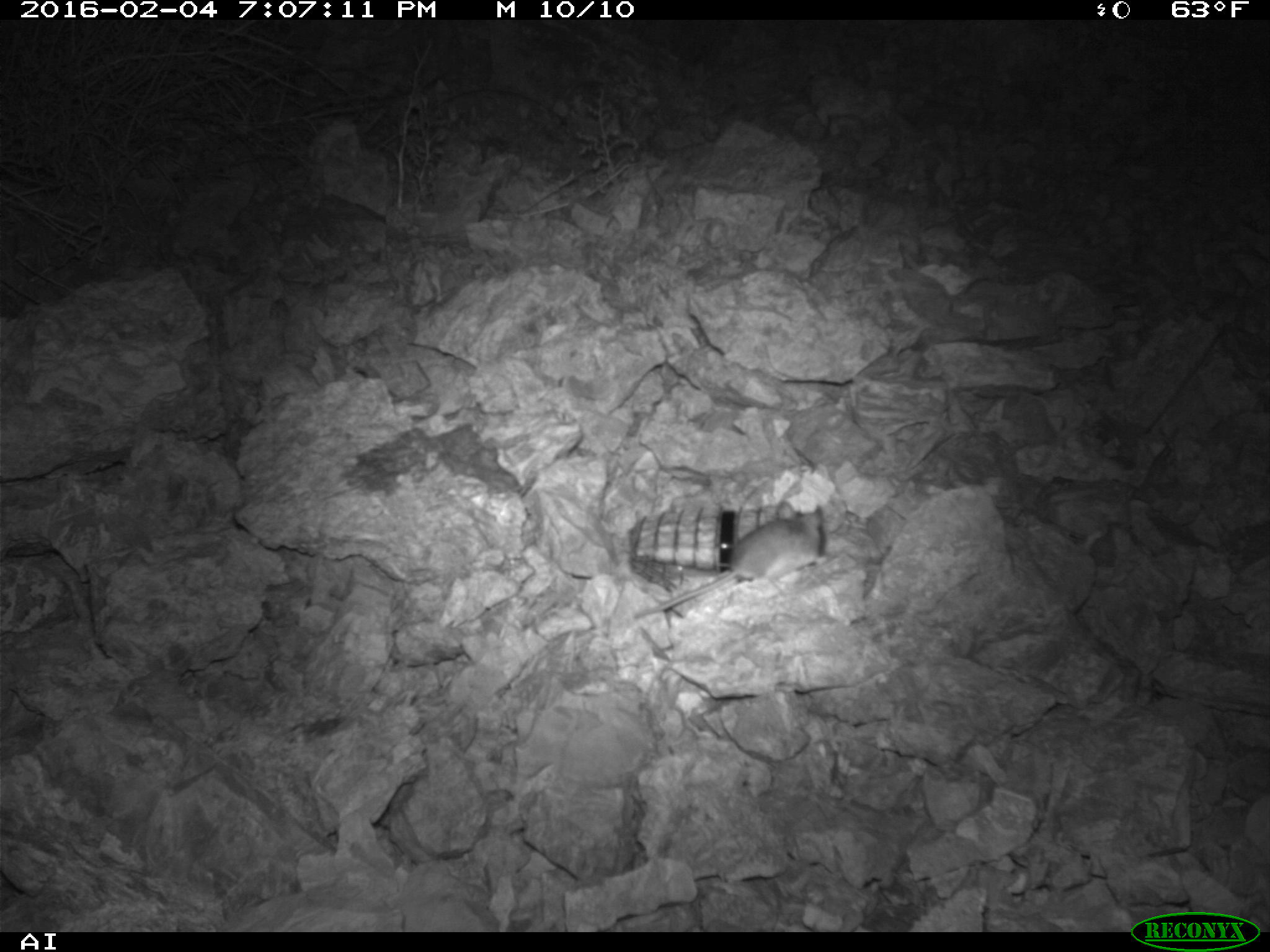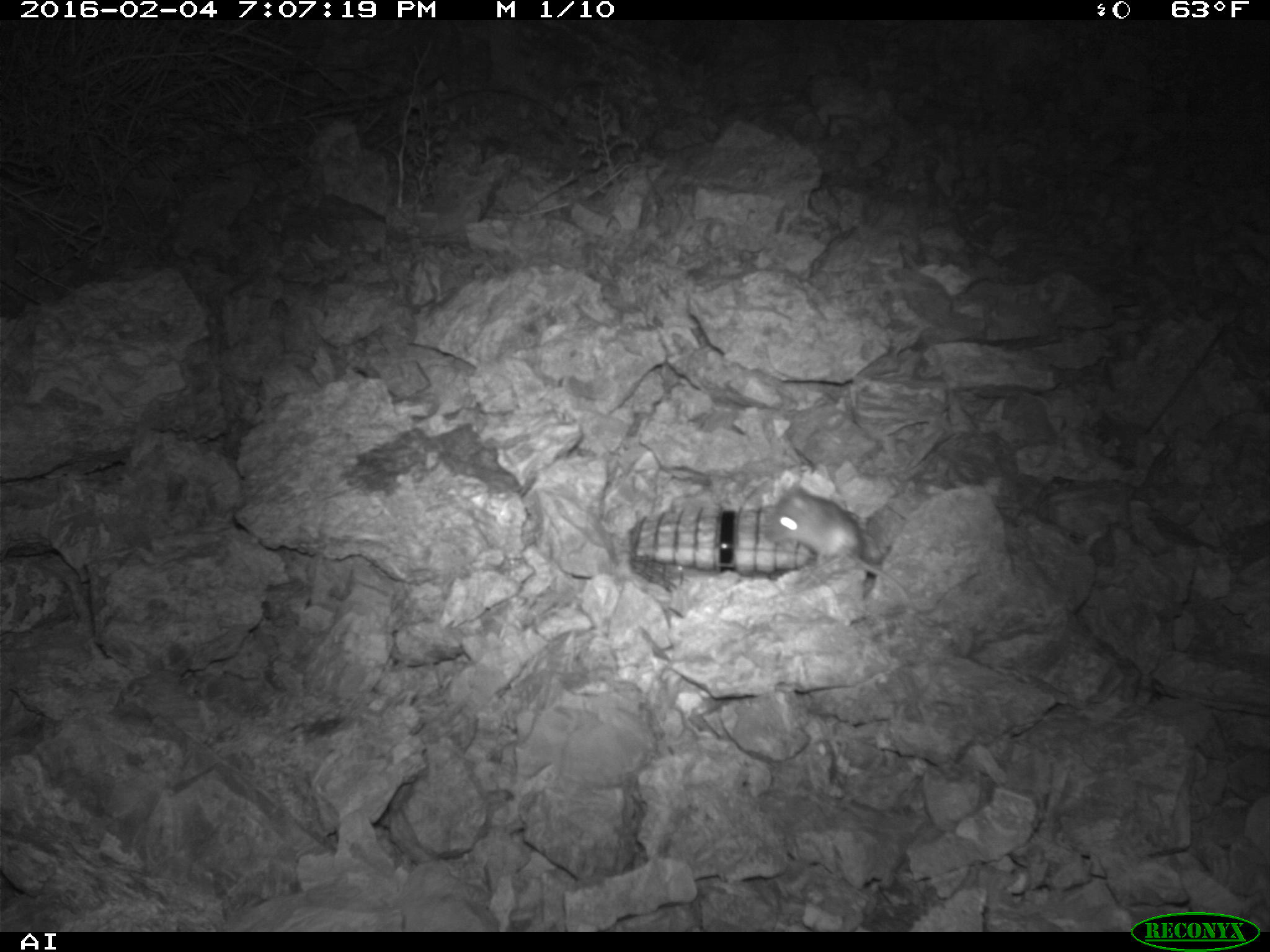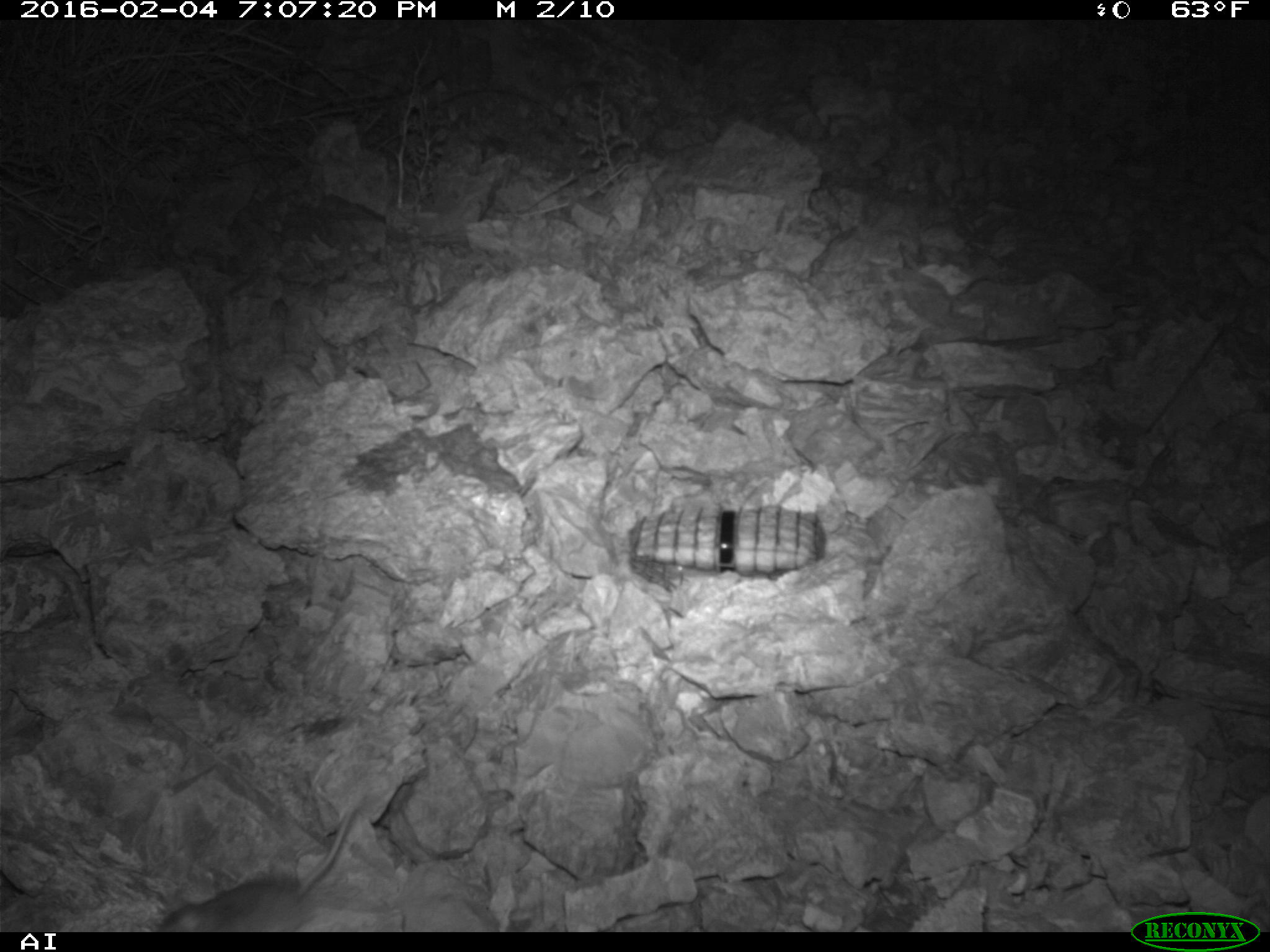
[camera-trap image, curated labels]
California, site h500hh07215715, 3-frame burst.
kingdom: Animalia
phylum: Chordata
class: Mammalia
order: Rodentia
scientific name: Rodentia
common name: rodent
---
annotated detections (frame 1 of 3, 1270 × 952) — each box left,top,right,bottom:
rodent: 632,500,824,617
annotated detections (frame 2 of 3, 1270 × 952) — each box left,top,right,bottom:
rodent: 765,482,913,612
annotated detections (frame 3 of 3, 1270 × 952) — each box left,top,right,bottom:
rodent: 155,796,360,932